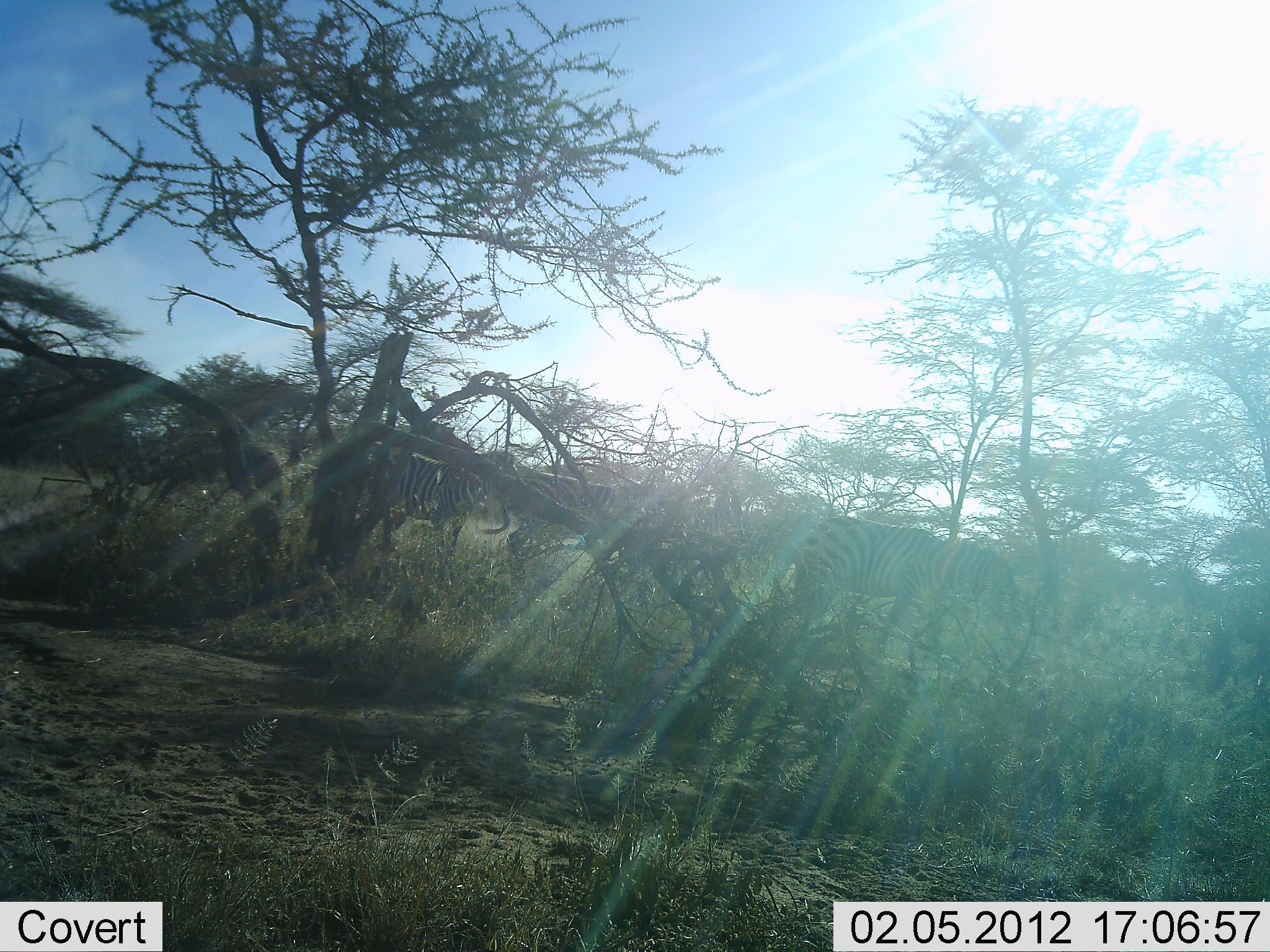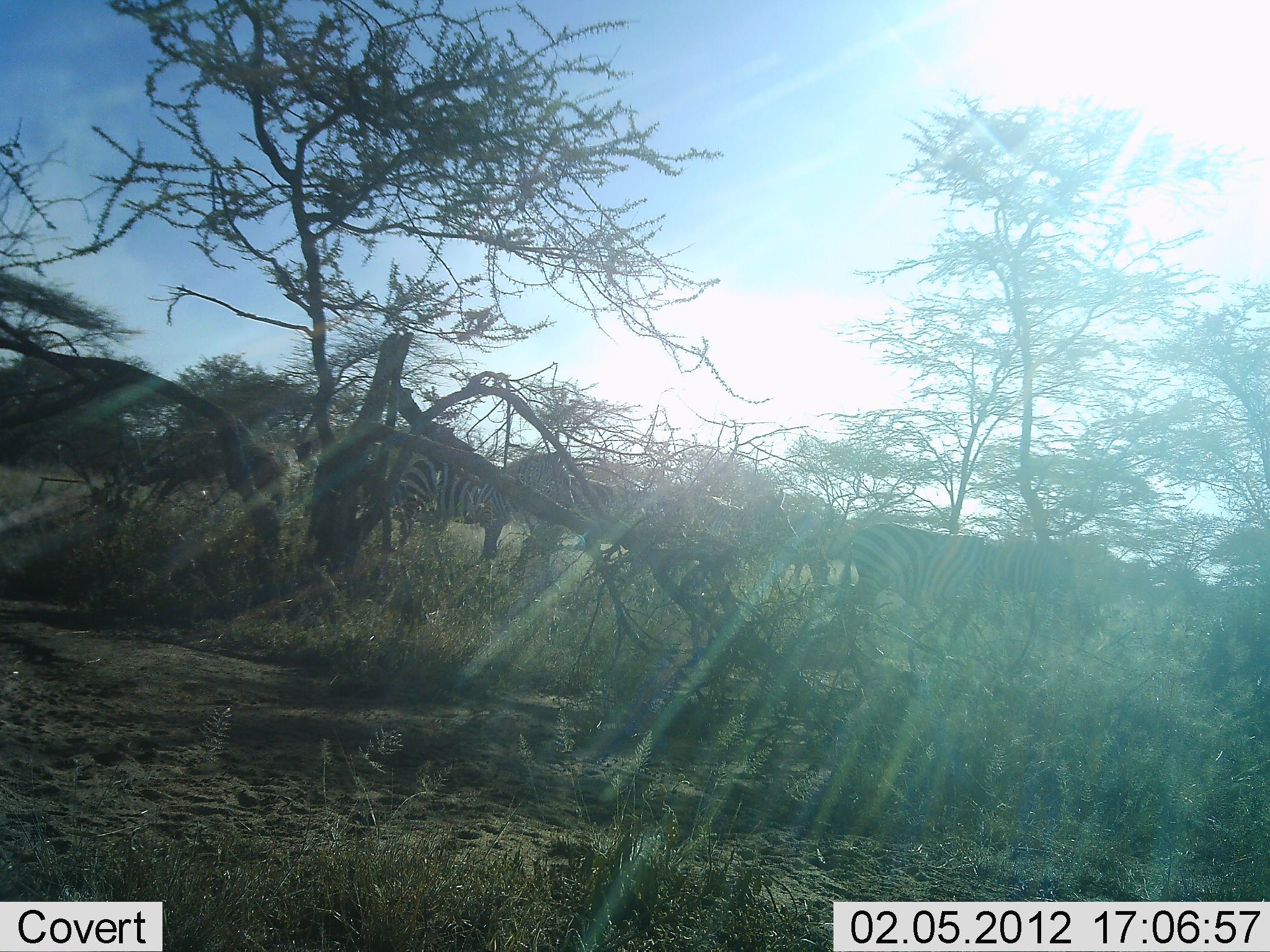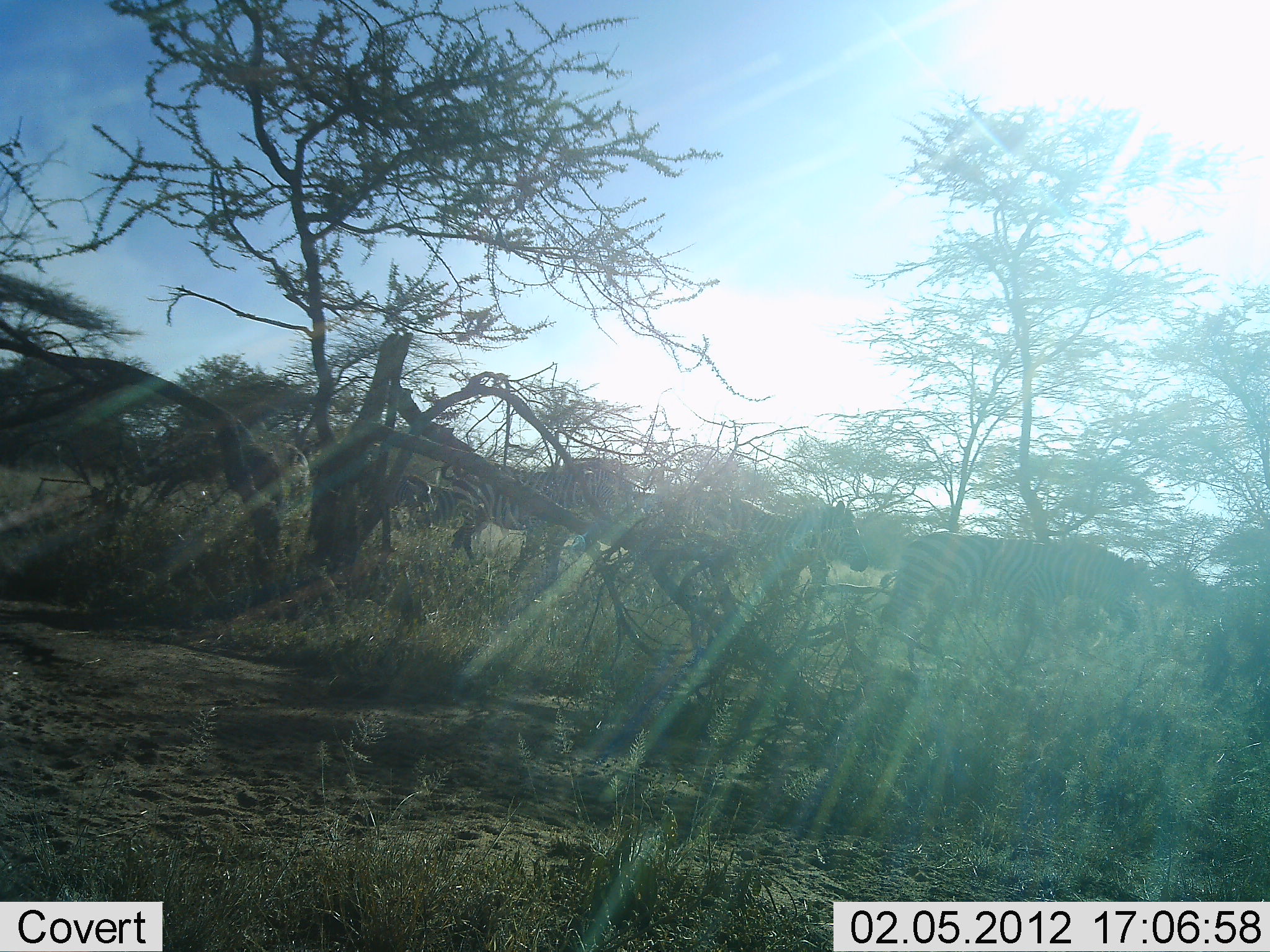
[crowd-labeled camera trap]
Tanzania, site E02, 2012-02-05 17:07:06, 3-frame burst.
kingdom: Animalia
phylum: Chordata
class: Mammalia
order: Perissodactyla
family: Equidae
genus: Equus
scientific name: Equus quagga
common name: plains zebra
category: zebra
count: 4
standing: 16%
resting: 5%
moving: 84%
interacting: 0%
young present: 0%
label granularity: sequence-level